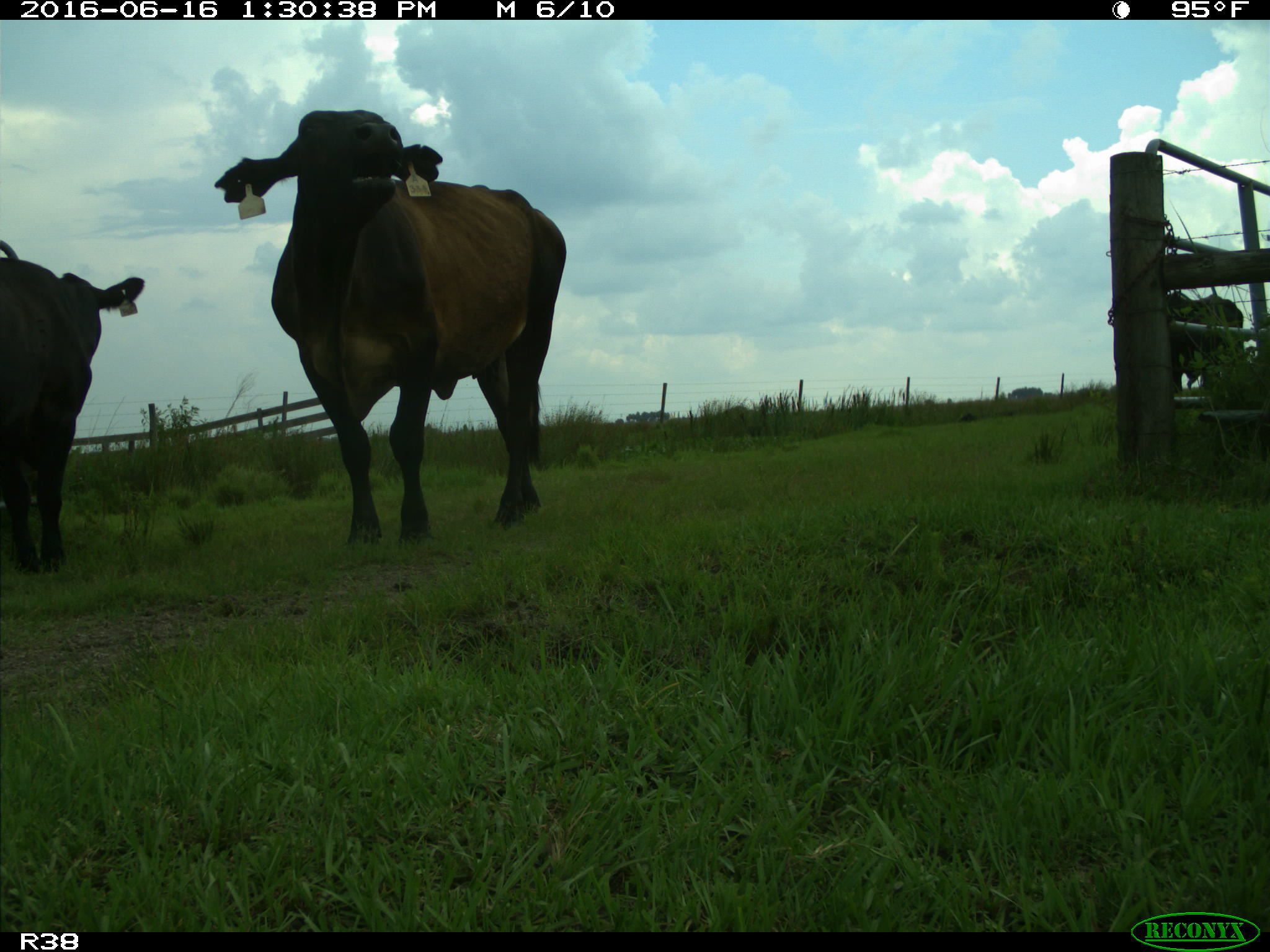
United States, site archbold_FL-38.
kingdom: Animalia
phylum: Chordata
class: Mammalia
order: Artiodactyla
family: Bovidae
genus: Bos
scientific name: Bos taurus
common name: domestic cow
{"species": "Bos taurus (domestic cow)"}